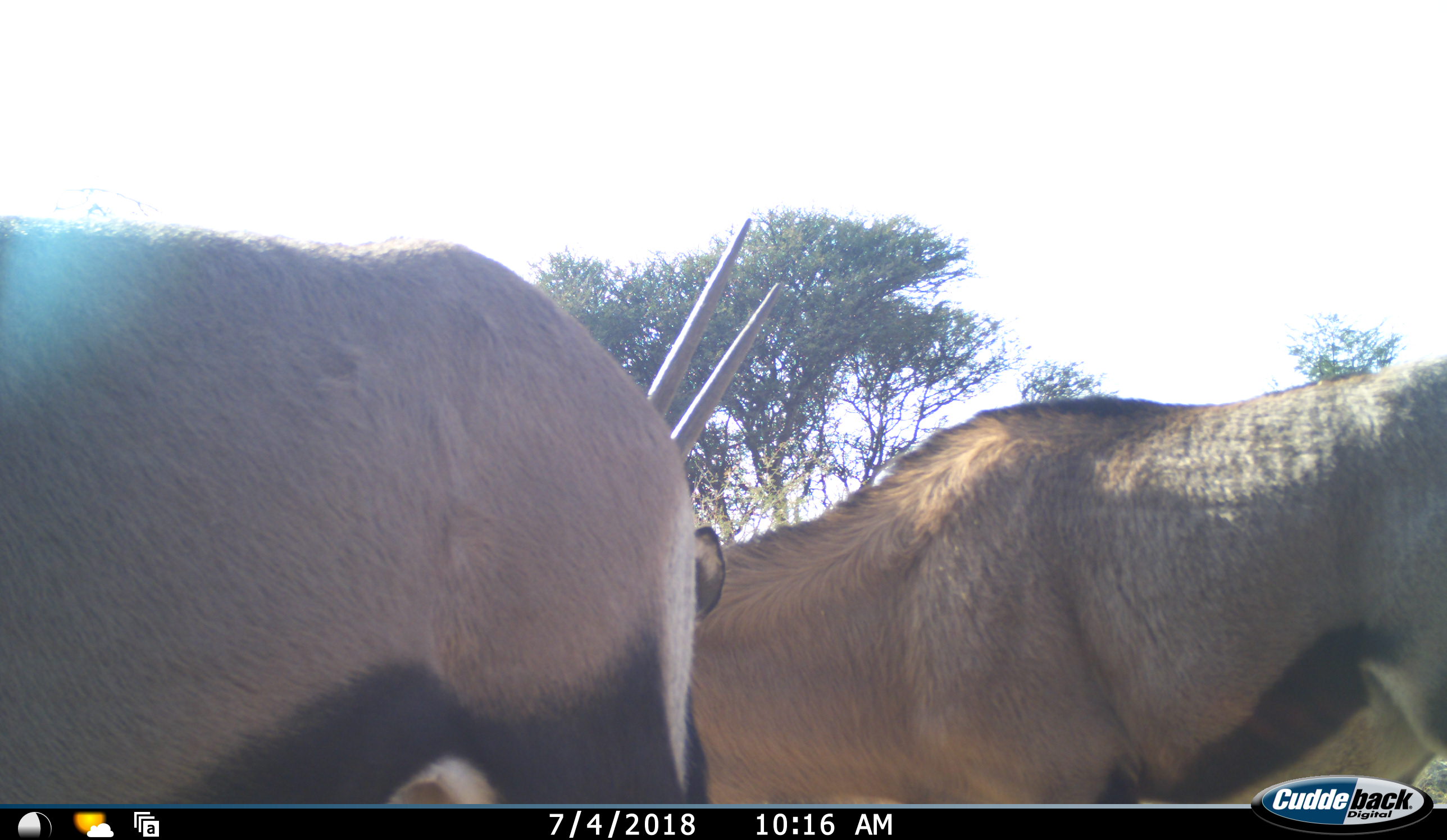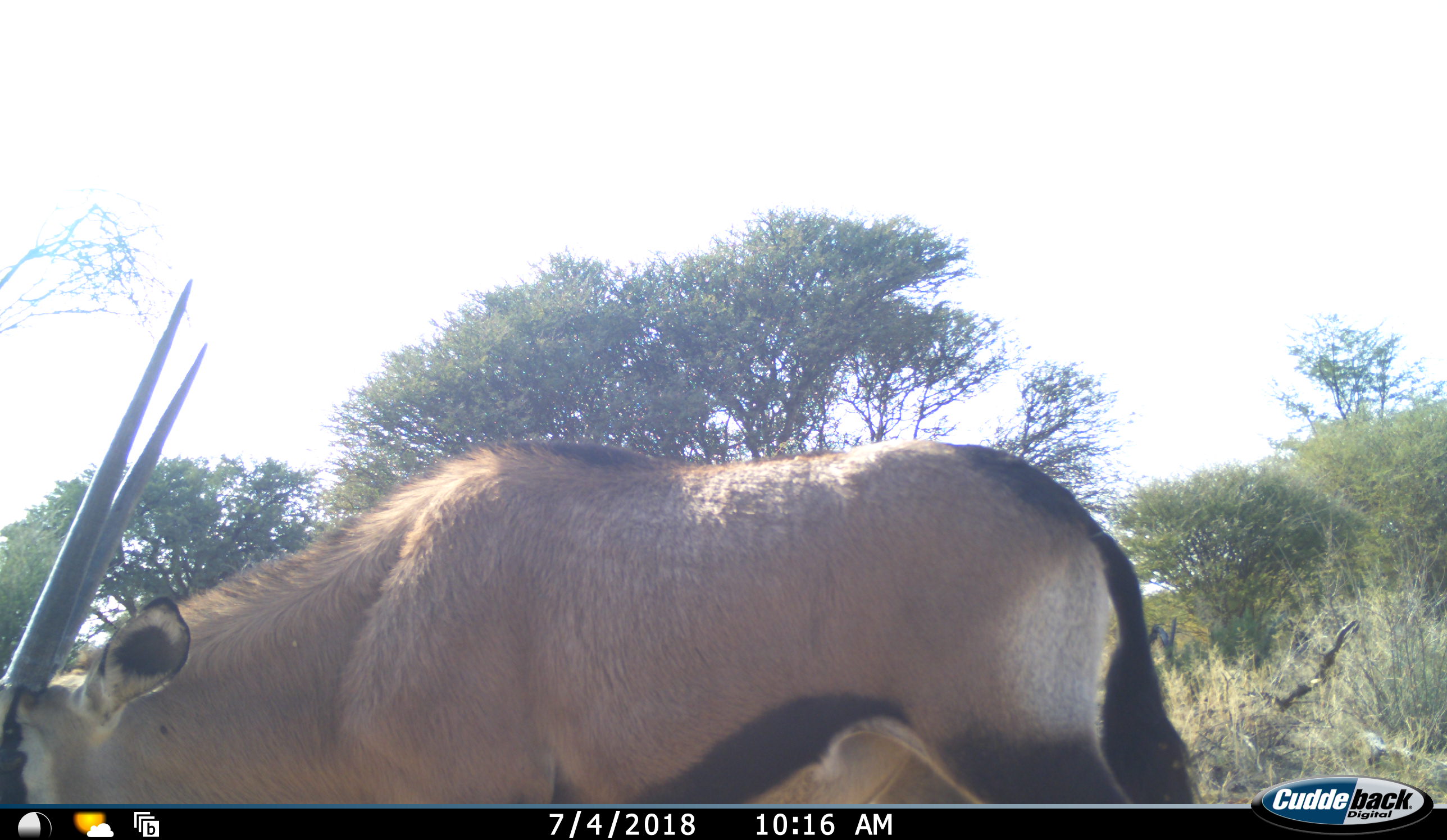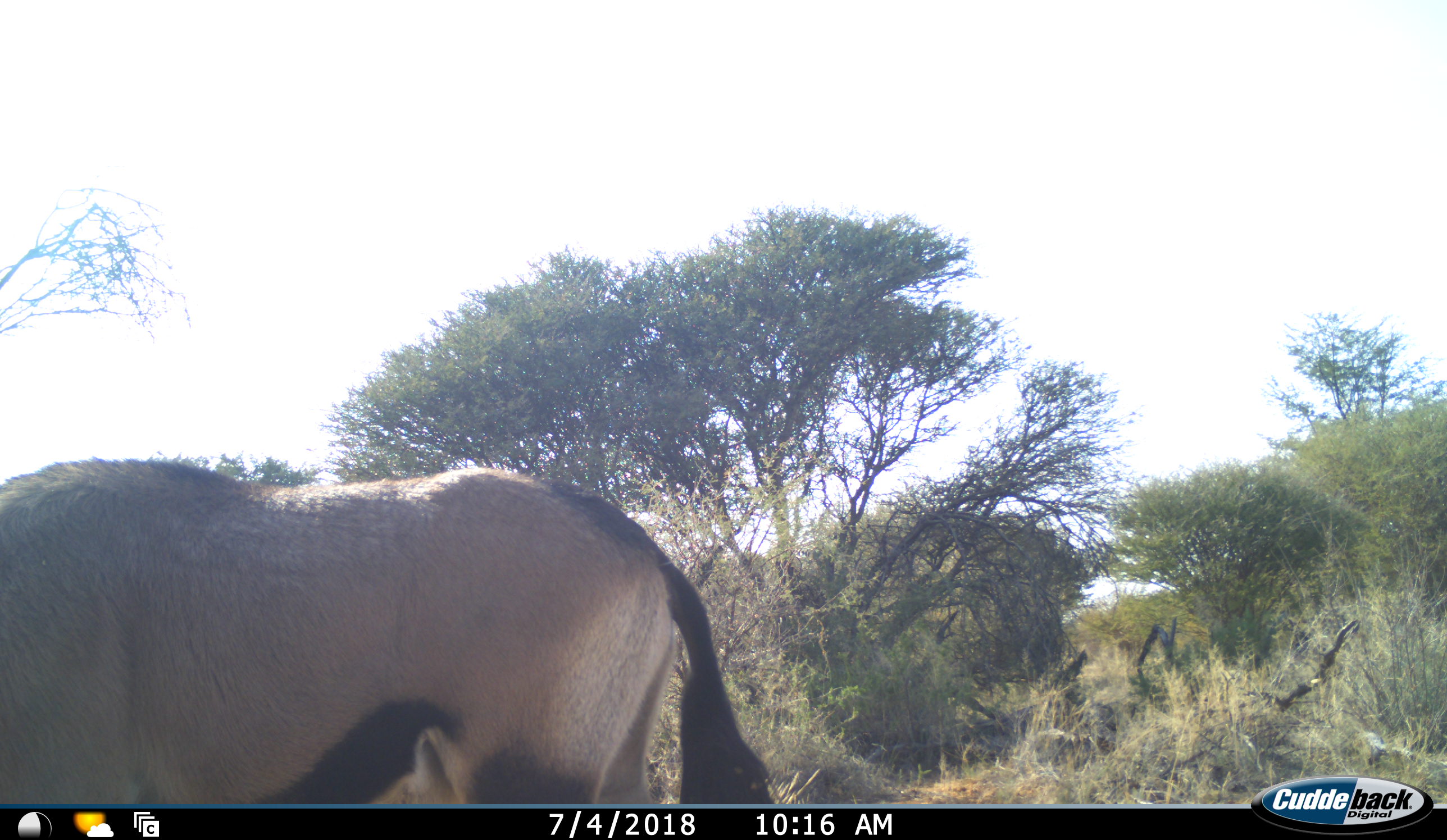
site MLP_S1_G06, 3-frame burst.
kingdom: Animalia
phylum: Chordata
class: Mammalia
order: Artiodactyla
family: Bovidae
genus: Oryx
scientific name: Oryx gazella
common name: gemsbok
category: oryx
Oryx (gemsbok) (Oryx gazella), count 2. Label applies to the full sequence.